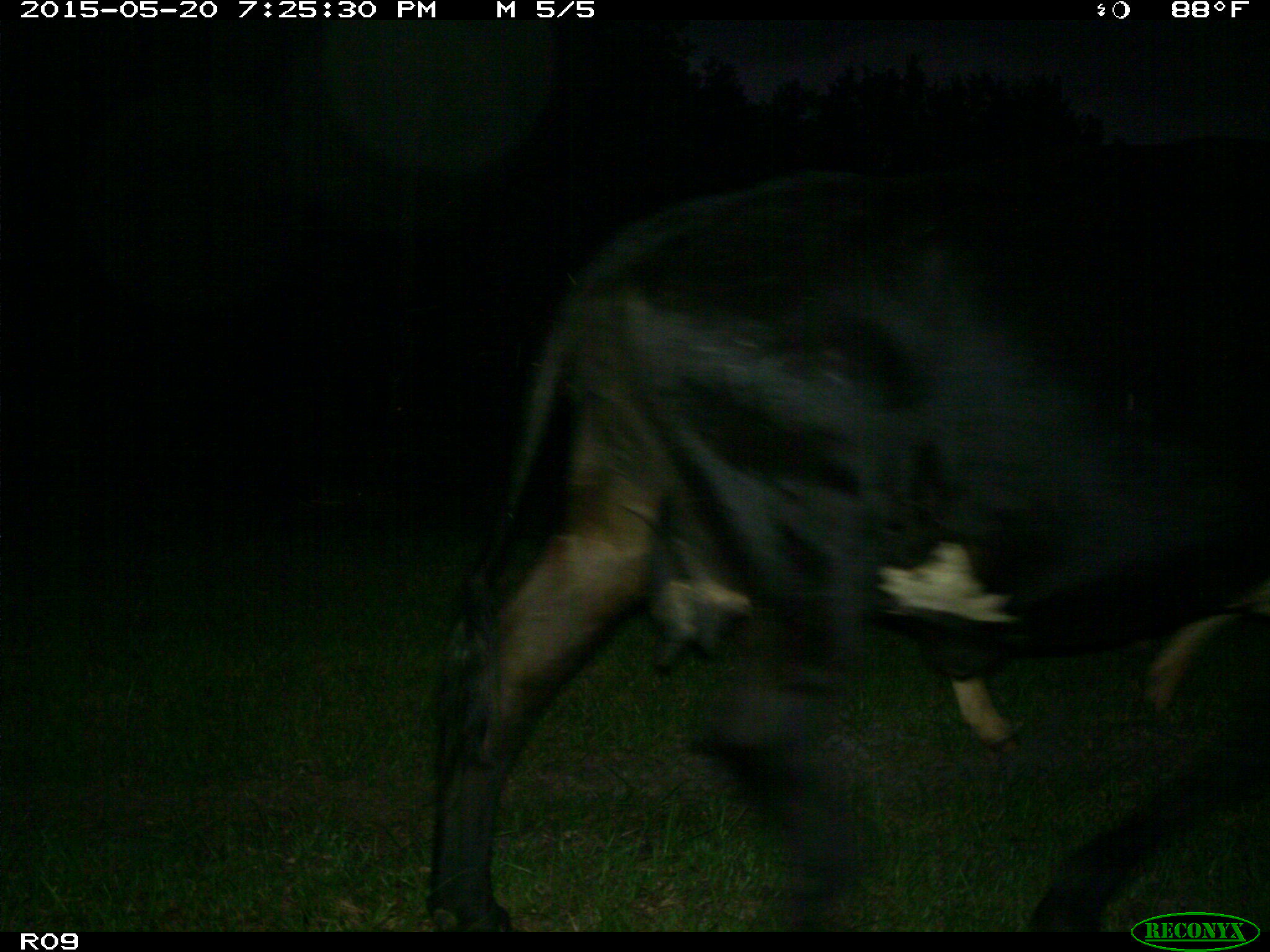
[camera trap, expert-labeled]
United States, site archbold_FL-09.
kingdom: Animalia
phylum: Chordata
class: Mammalia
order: Artiodactyla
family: Bovidae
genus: Bos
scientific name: Bos taurus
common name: domestic cow